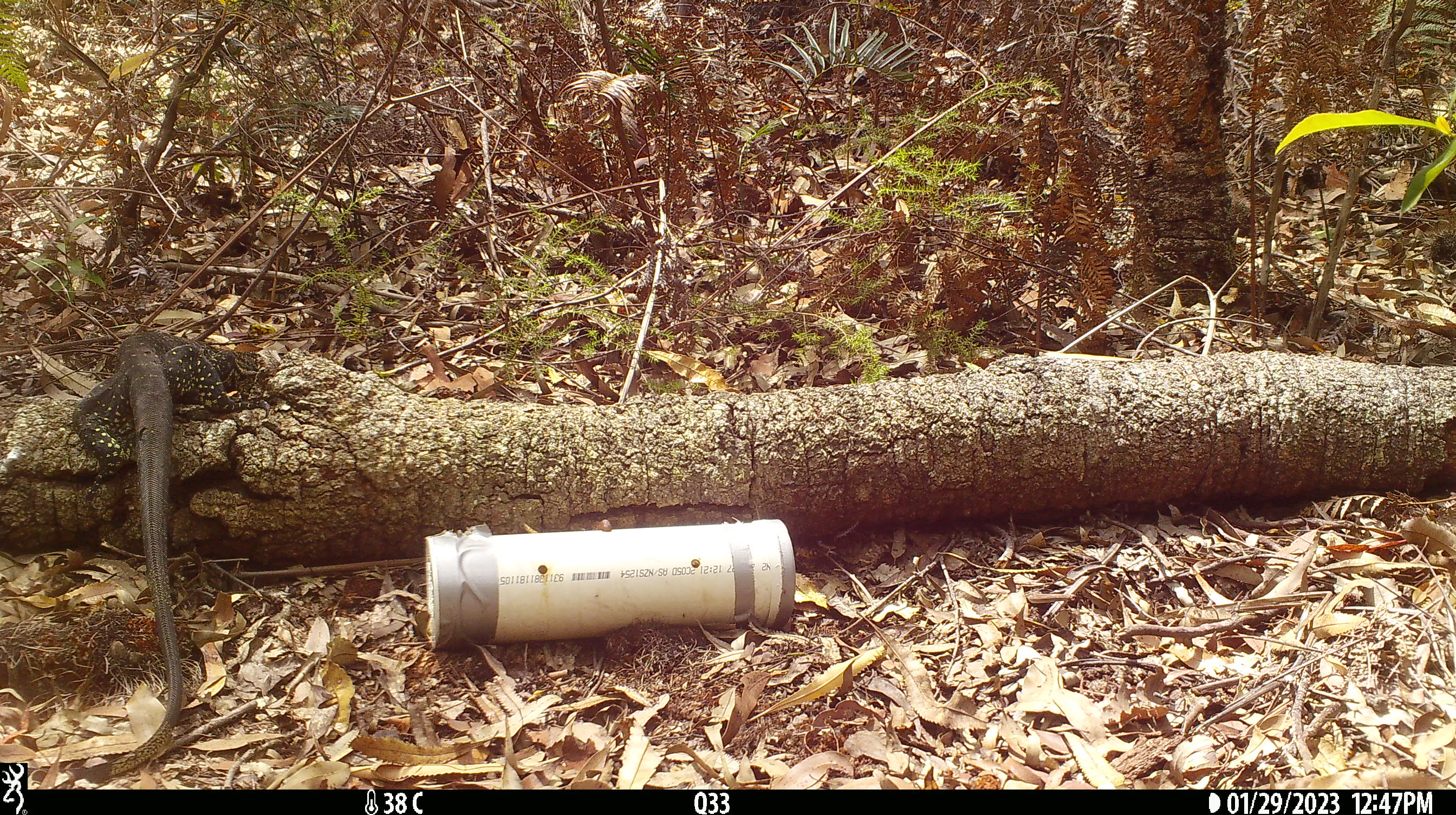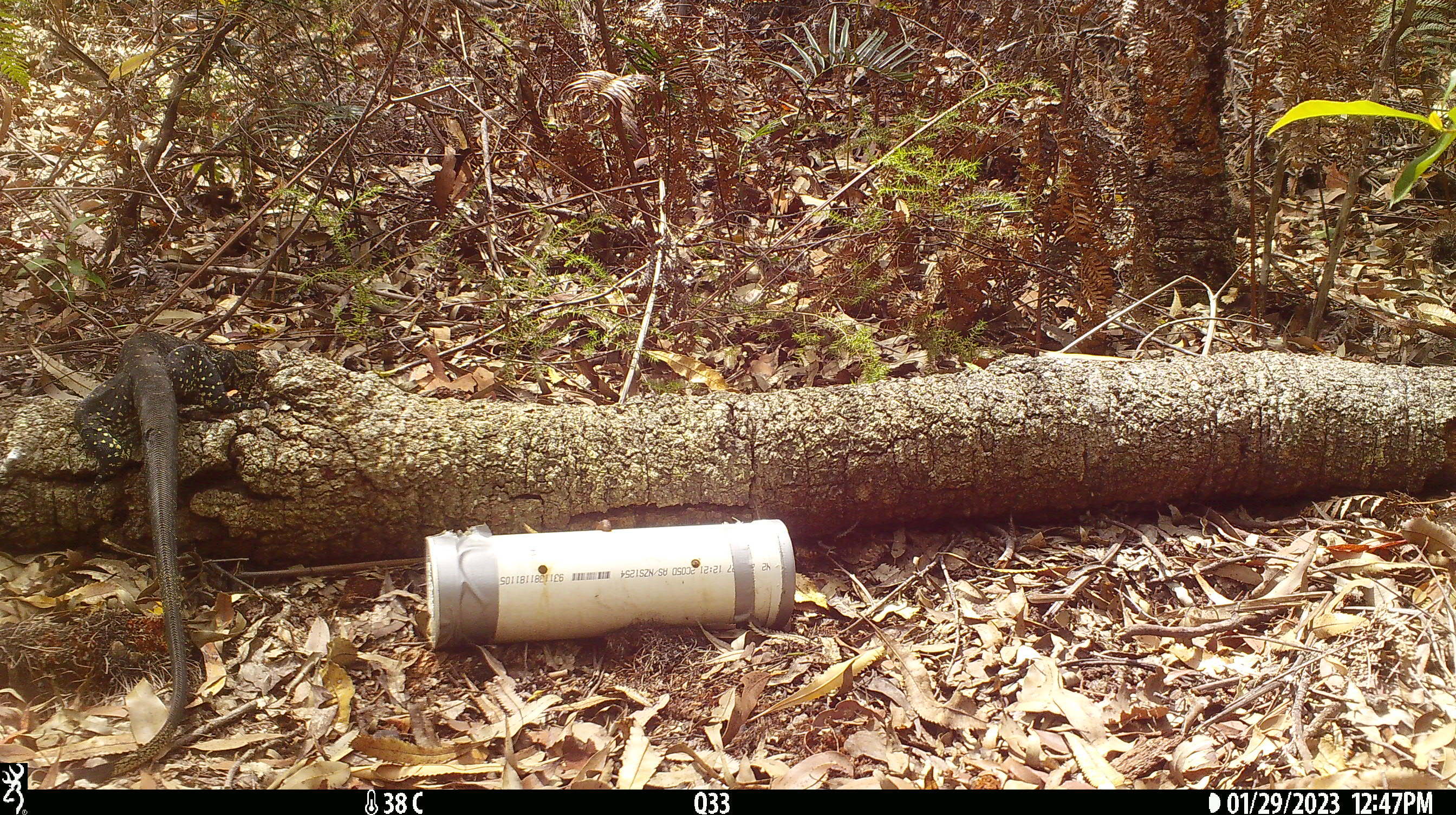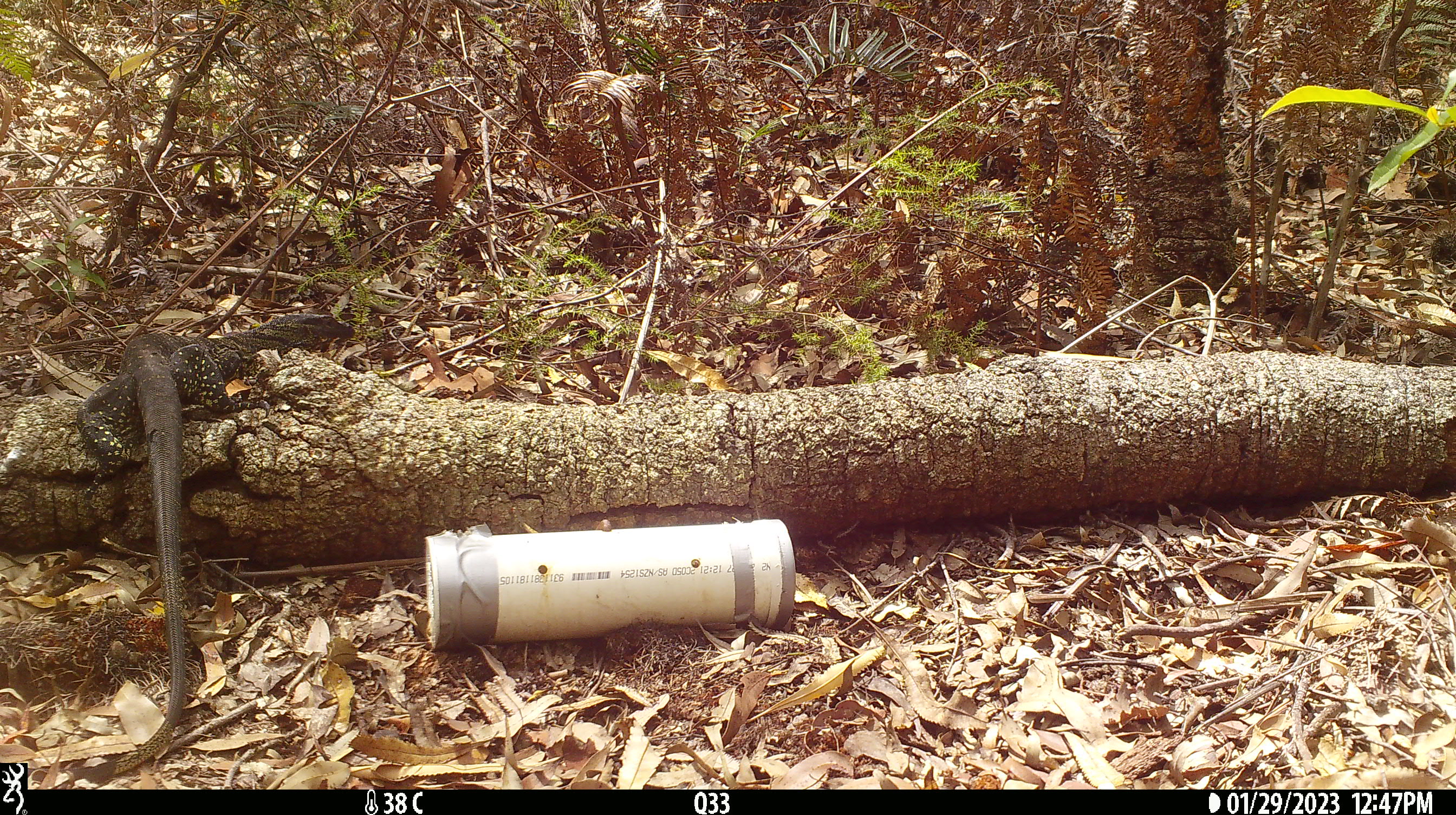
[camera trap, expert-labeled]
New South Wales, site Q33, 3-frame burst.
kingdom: Animalia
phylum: Chordata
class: Reptilia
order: Squamata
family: Varanidae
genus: Varanus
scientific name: Varanus varius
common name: lace monitor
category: goanna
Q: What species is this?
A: Goanna (lace monitor) (Varanus varius).